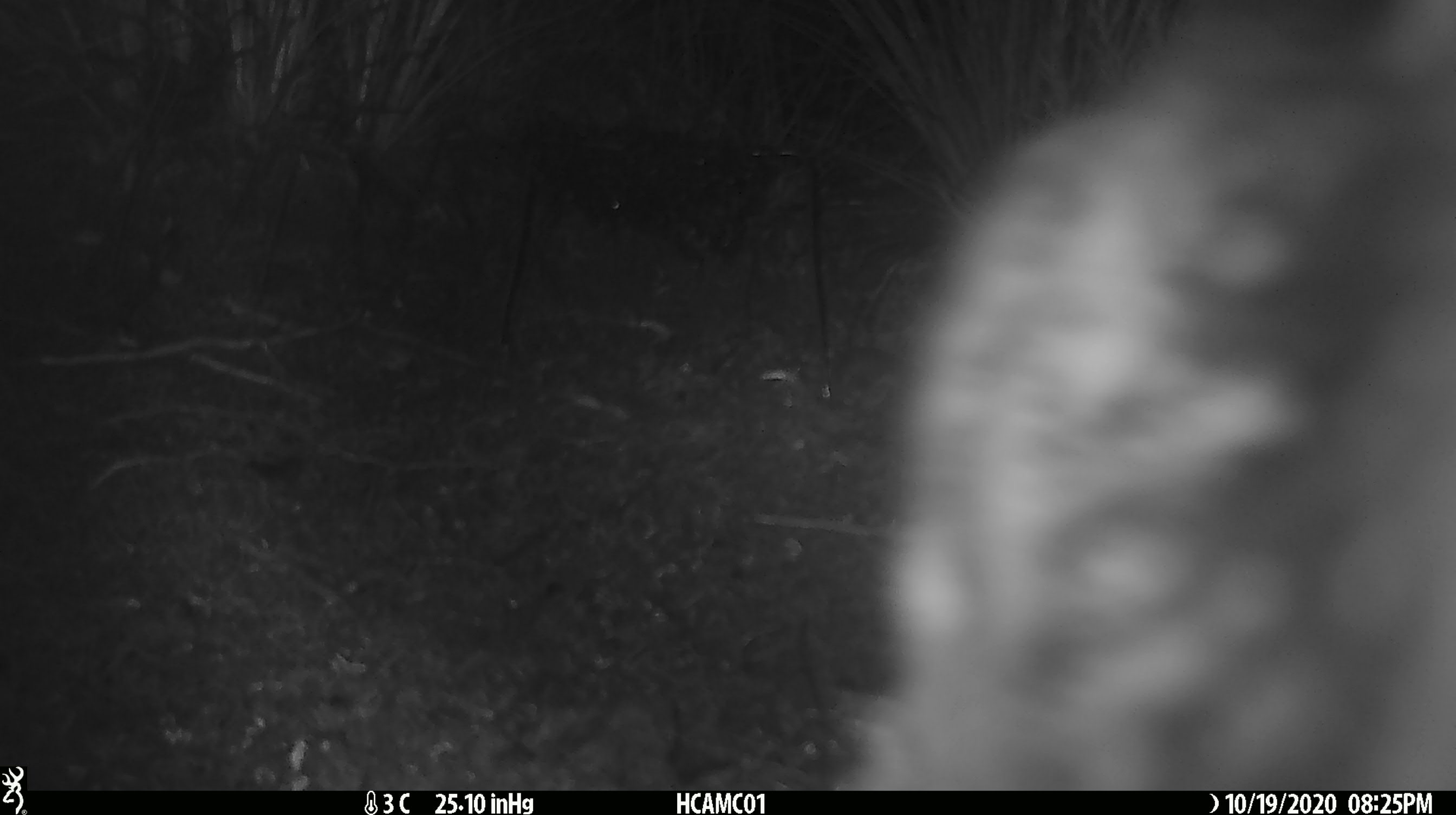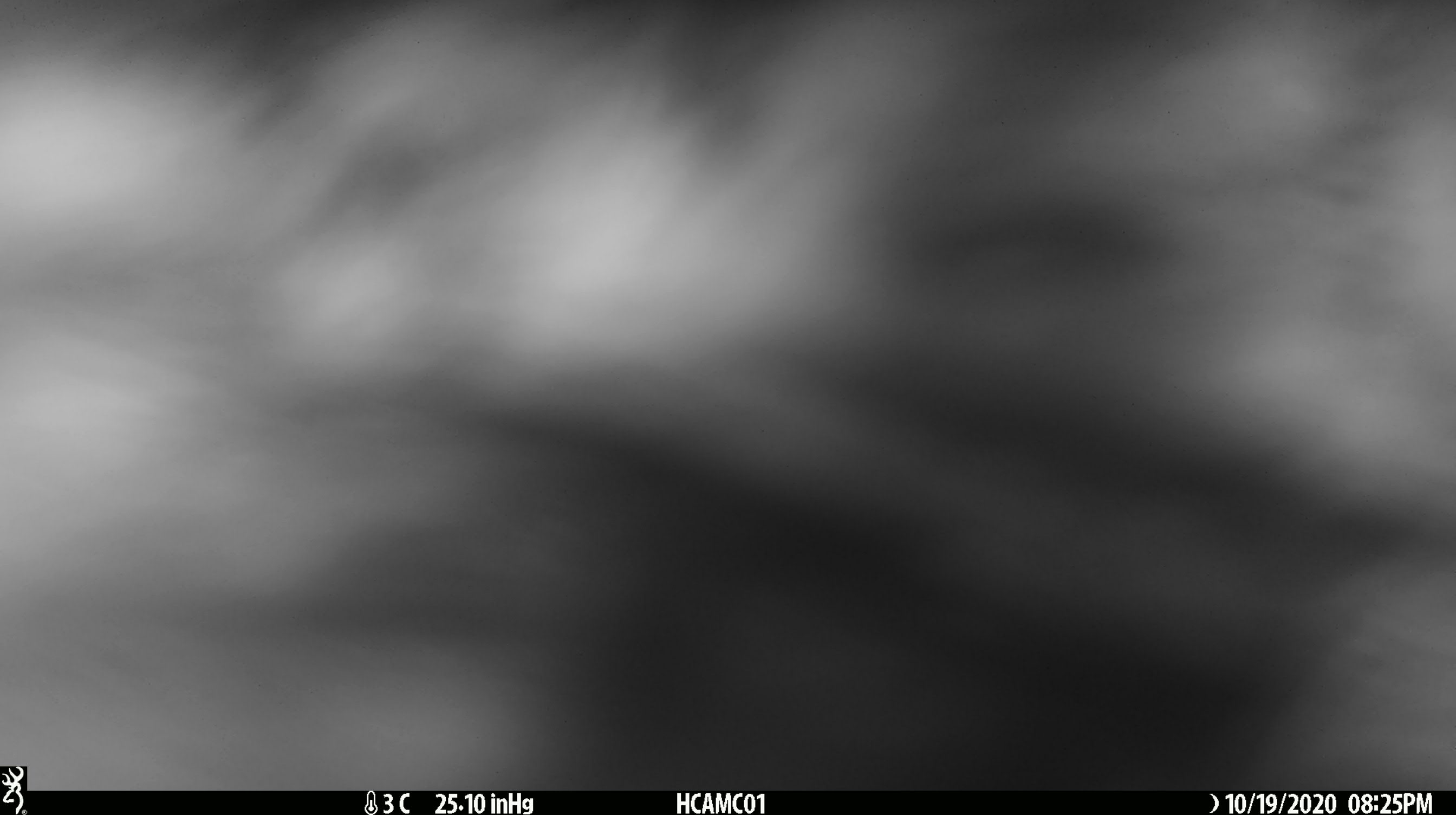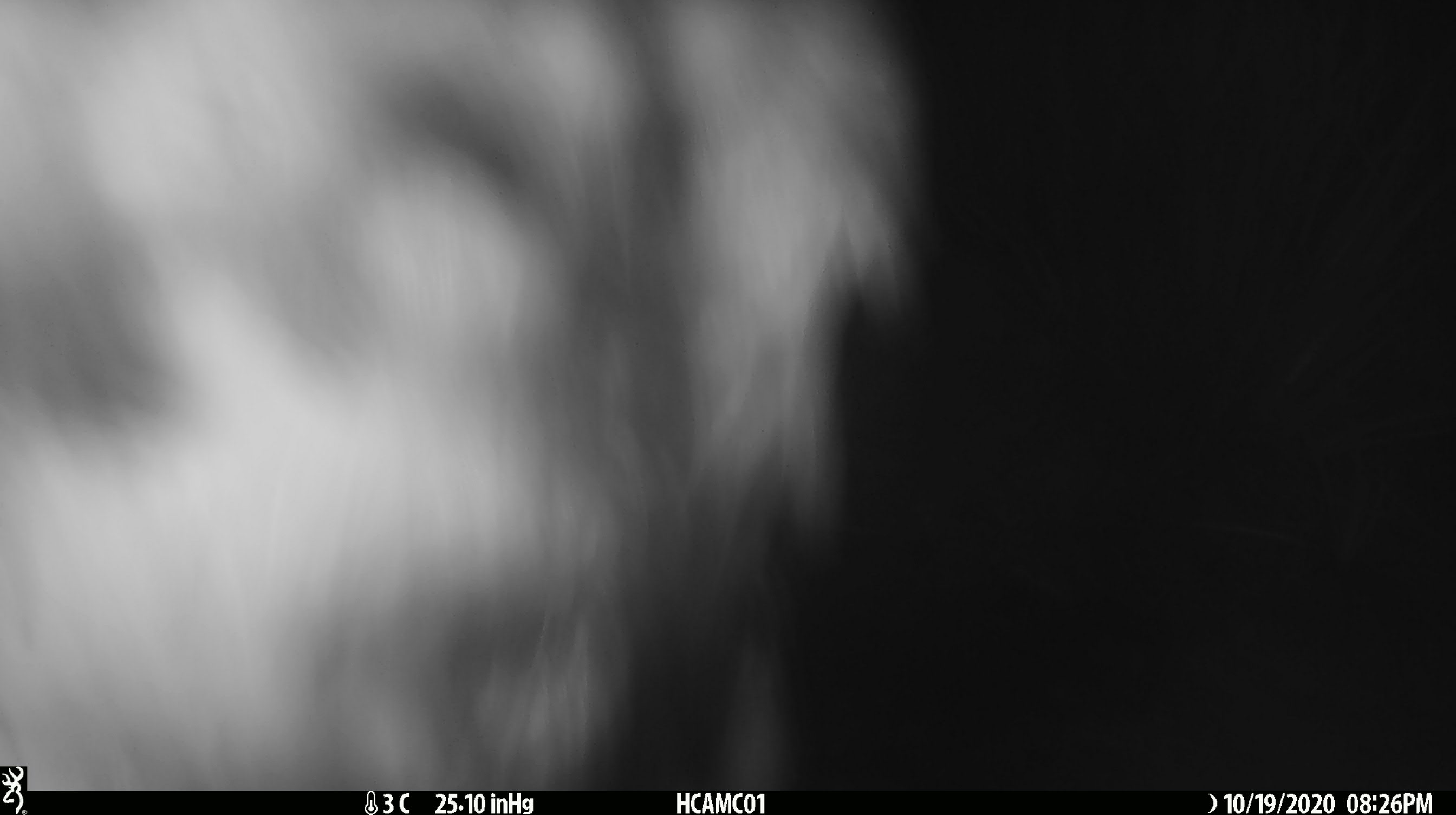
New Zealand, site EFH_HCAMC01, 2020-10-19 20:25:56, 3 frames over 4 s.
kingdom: Animalia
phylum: Chordata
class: Aves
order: Psittaciformes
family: Strigopidae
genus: Nestor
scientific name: Nestor notabilis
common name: kea